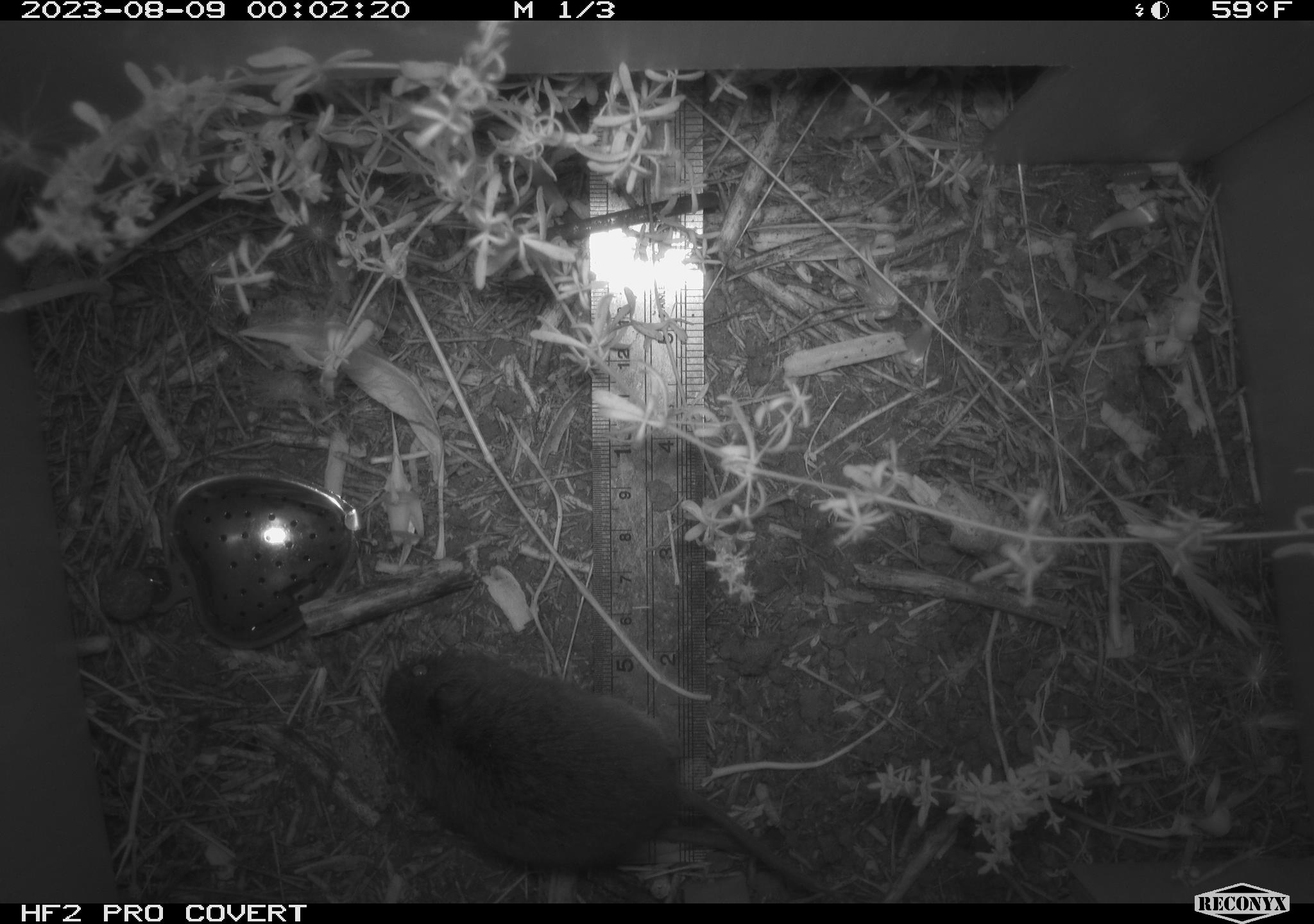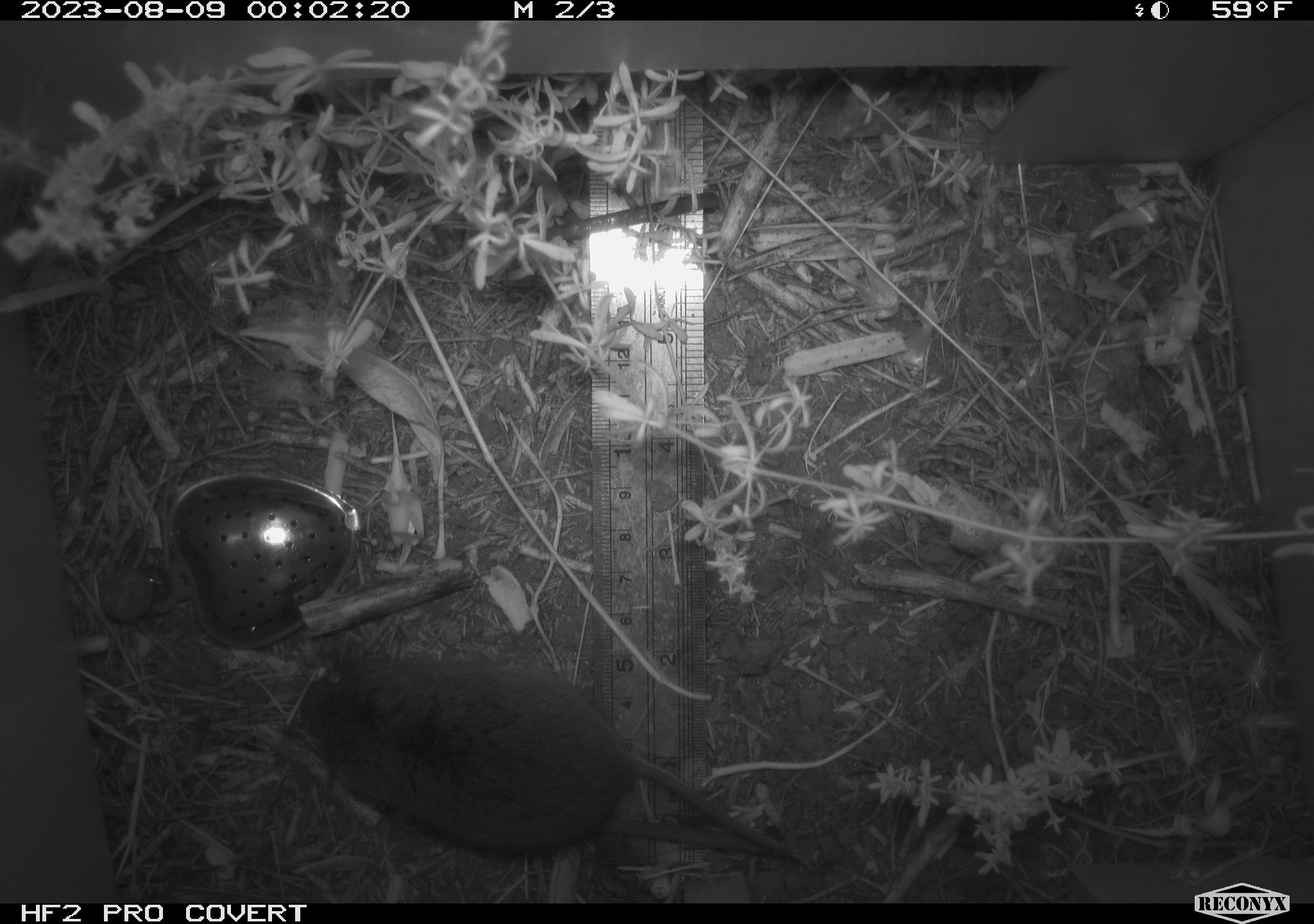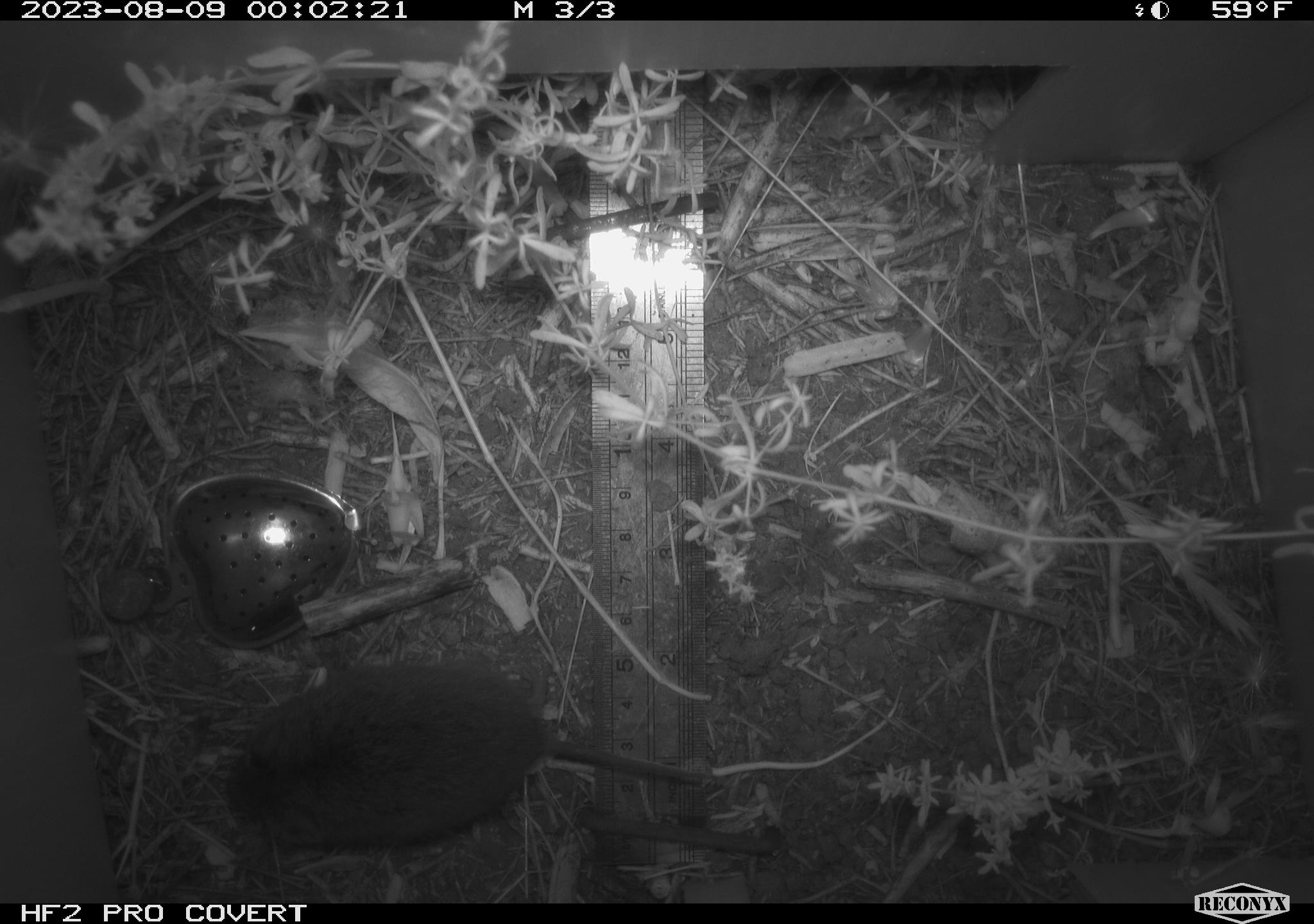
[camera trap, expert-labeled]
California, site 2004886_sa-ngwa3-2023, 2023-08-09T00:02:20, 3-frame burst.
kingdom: Animalia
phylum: Chordata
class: Mammalia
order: Rodentia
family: Cricetidae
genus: Microtus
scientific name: Microtus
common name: meadow vole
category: microtus species